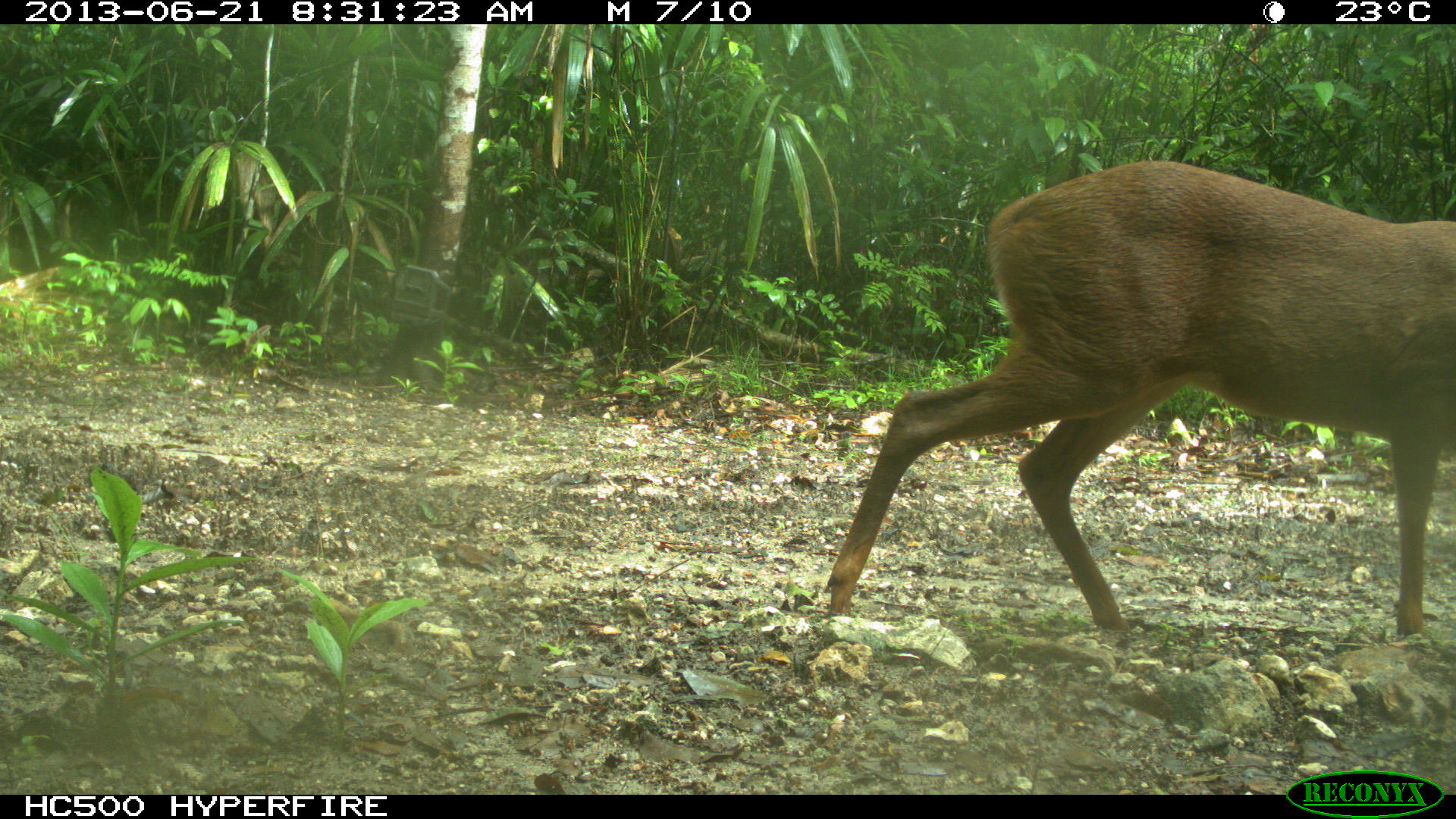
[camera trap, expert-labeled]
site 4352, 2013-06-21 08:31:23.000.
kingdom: Animalia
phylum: Chordata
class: Mammalia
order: Artiodactyla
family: Cervidae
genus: Mazama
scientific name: Mazama temama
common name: central american red brocket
Mazama temama (central american red brocket), count 1, sex male.